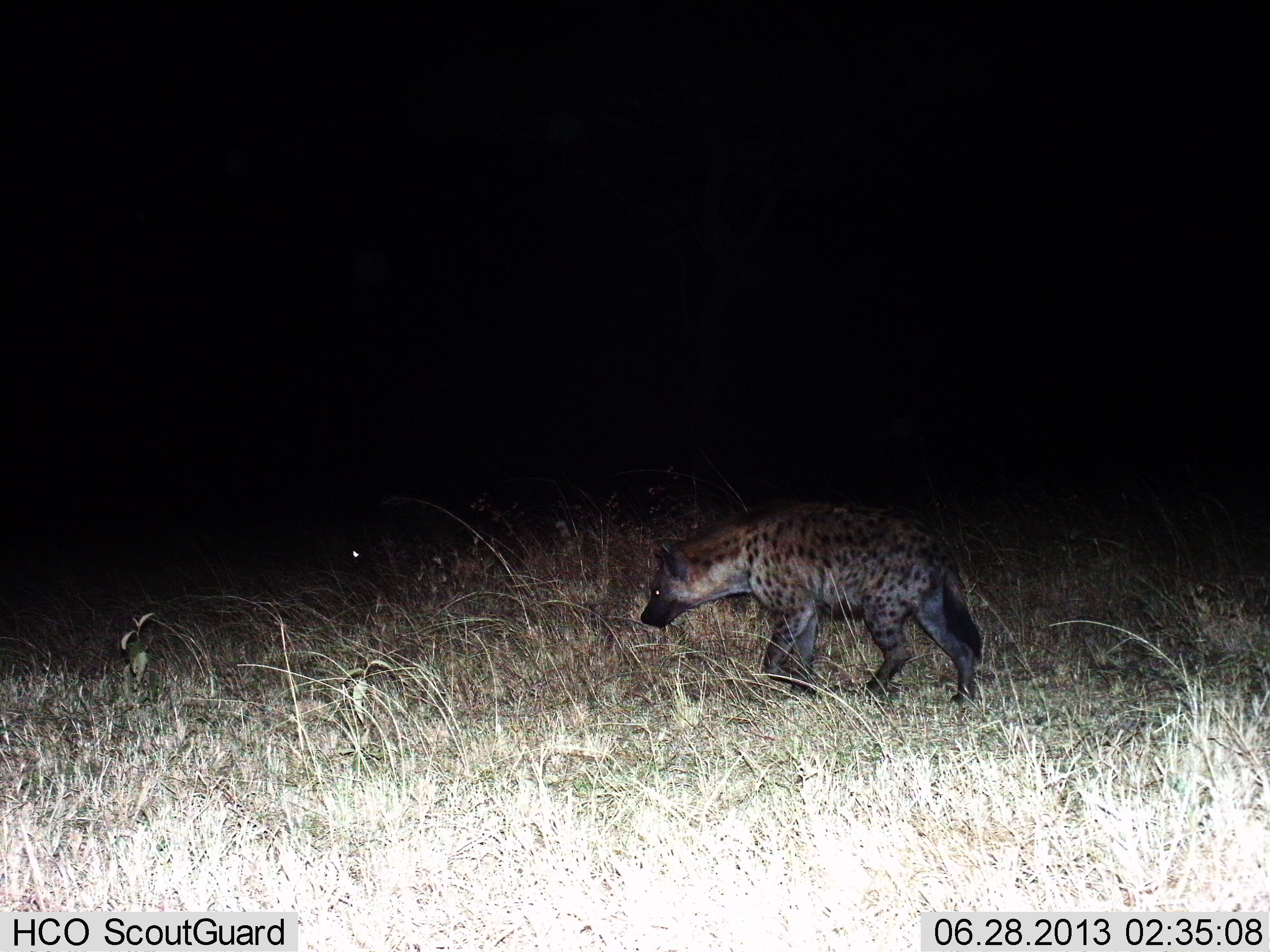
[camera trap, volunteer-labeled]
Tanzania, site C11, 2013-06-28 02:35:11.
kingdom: Animalia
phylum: Chordata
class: Mammalia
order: Carnivora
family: Hyaenidae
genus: Crocuta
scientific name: Crocuta crocuta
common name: spotted hyena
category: hyenaspotted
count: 1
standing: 30%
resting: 0%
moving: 80%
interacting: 0%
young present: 0%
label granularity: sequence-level